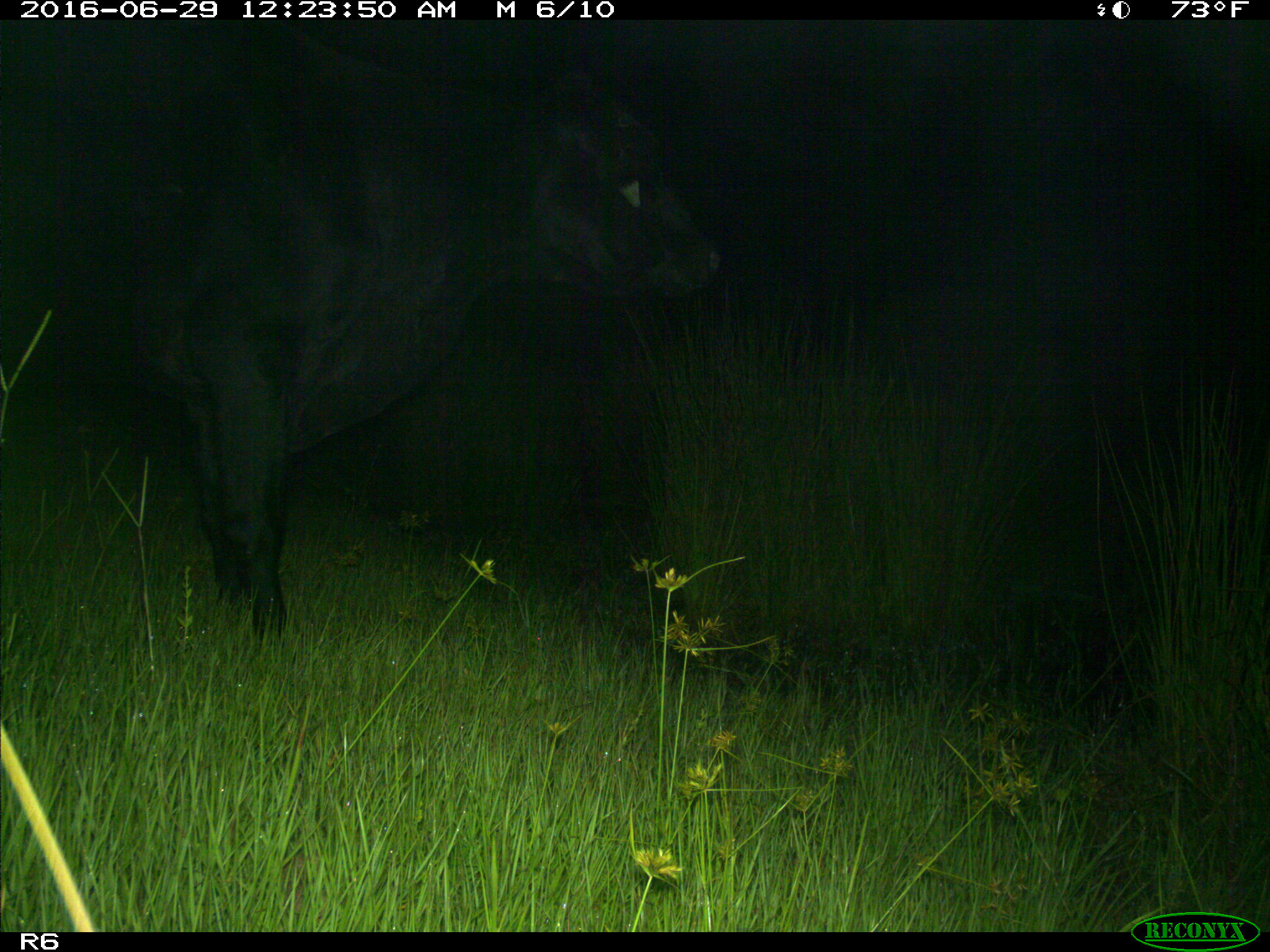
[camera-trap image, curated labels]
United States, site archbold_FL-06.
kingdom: Animalia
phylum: Chordata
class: Mammalia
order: Artiodactyla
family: Bovidae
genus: Bos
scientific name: Bos taurus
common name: domestic cow